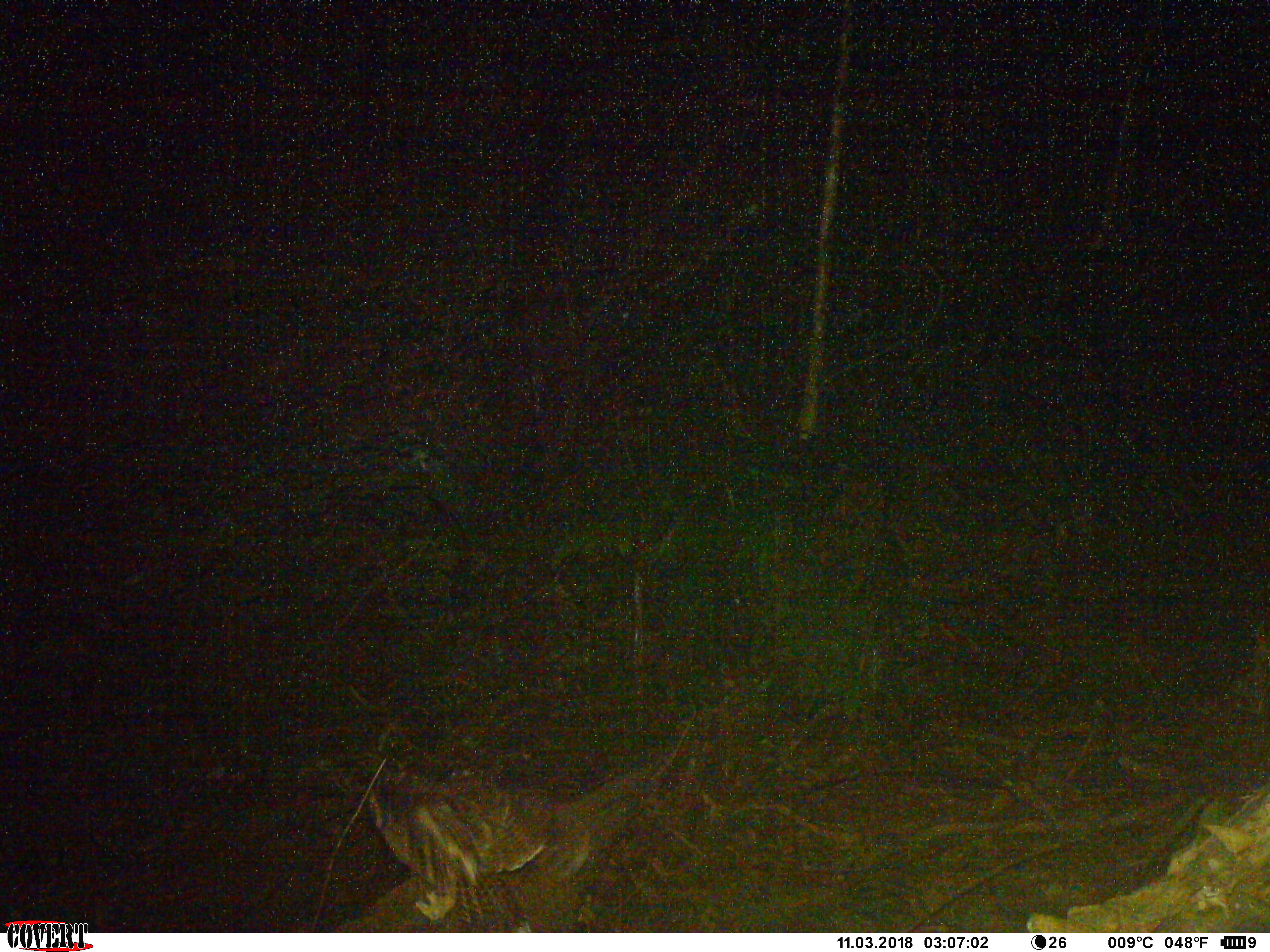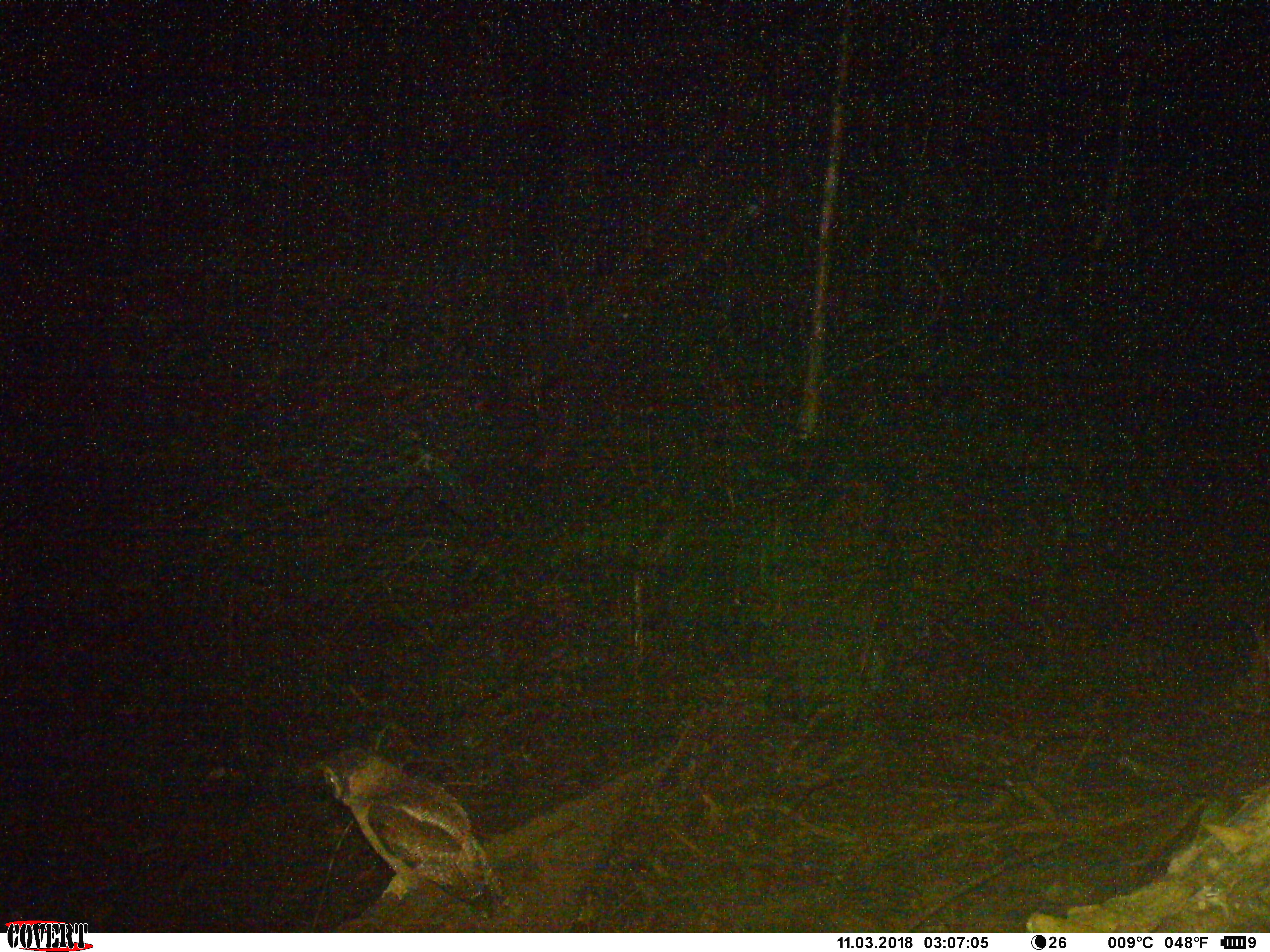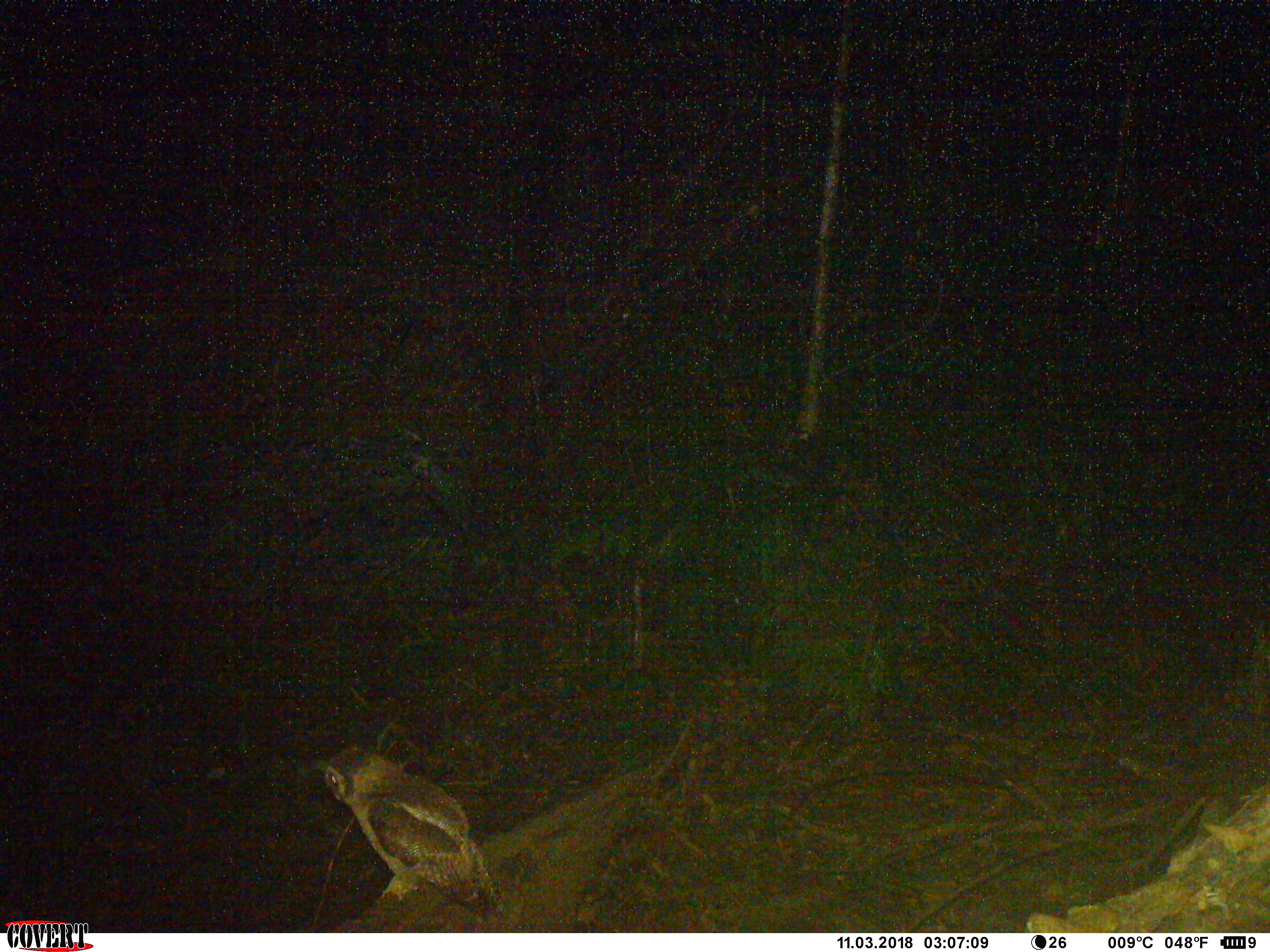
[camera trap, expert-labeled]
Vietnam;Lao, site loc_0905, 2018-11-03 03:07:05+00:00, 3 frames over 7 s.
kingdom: Animalia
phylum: Chordata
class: Aves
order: Strigiformes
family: Strigidae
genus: Strix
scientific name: Strix leptogrammica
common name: brown wood owl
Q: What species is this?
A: Brown wood owl (Strix leptogrammica).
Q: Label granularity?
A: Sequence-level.